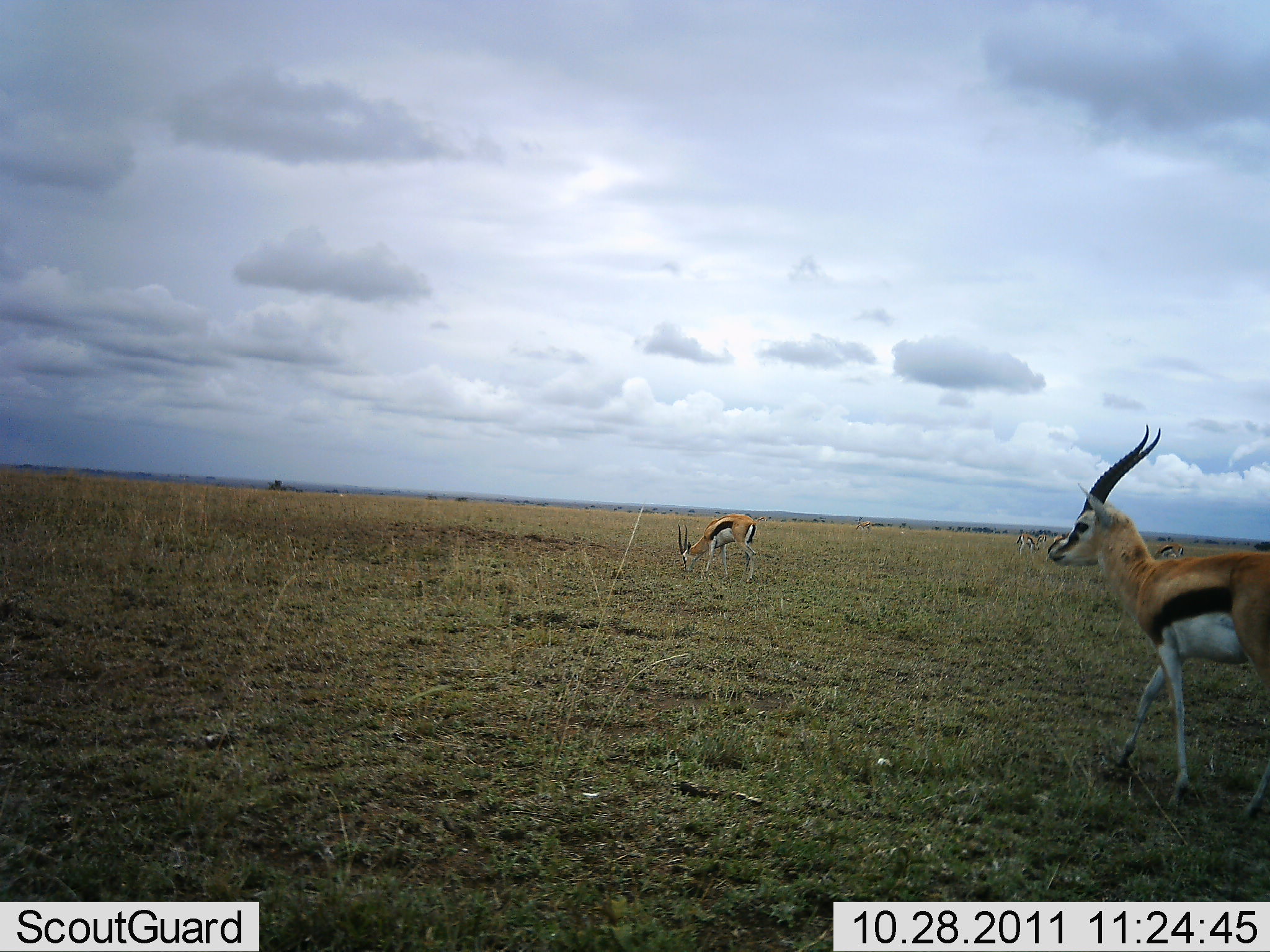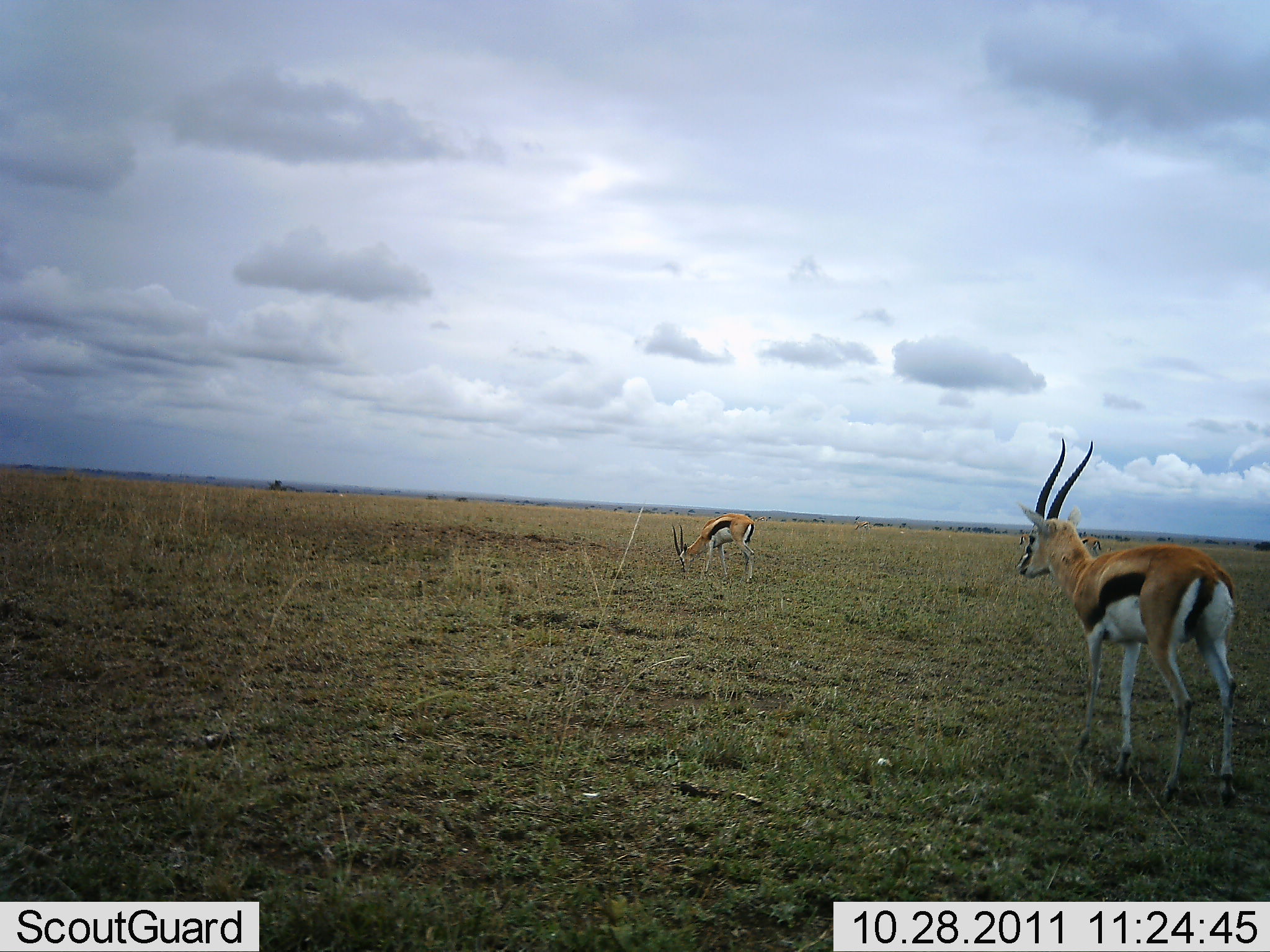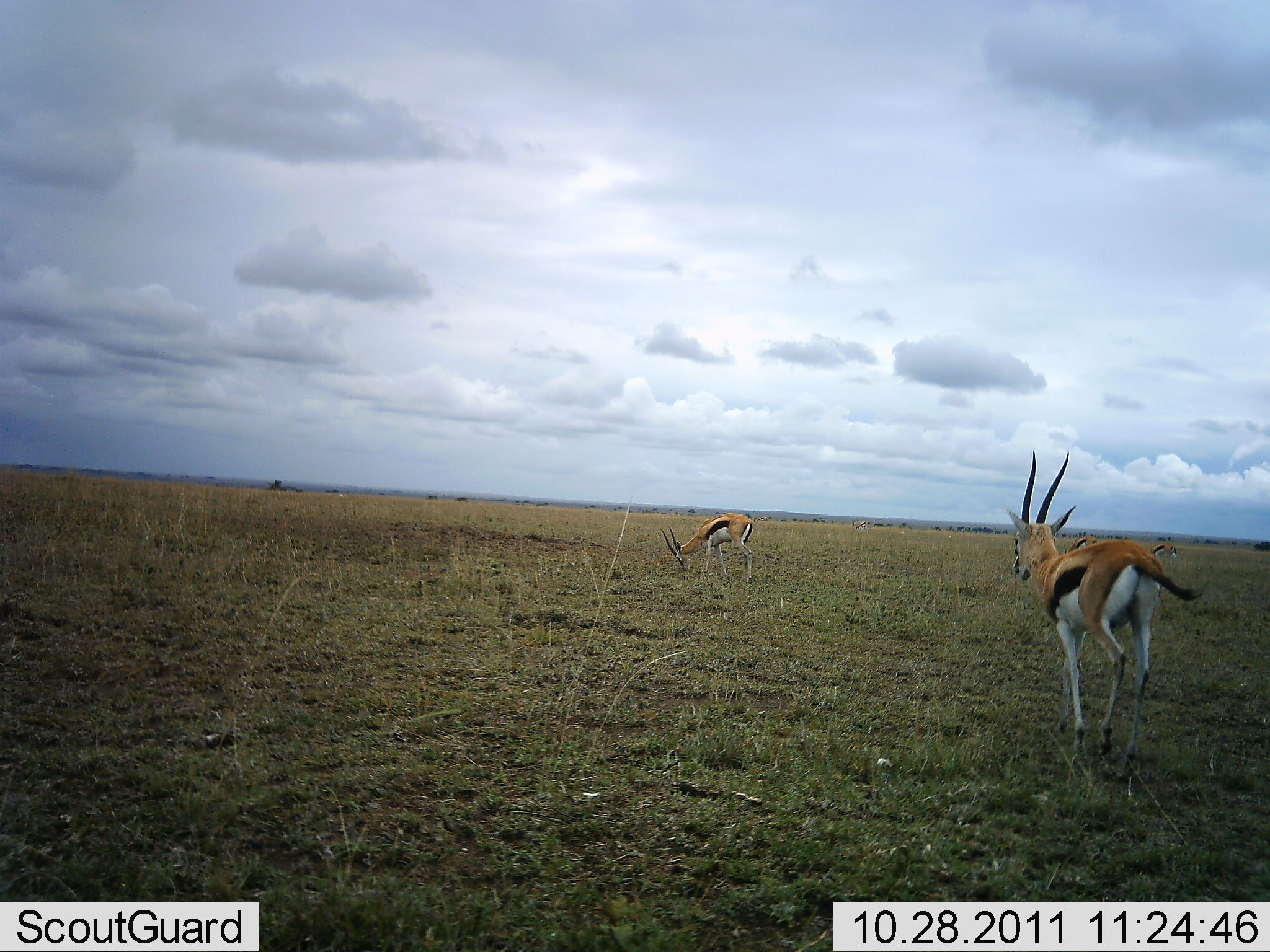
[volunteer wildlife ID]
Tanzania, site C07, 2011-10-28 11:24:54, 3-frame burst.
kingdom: Animalia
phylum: Chordata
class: Mammalia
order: Artiodactyla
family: Bovidae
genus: Eudorcas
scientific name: Eudorcas thomsonii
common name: thomson's gazelle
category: gazellethomsons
Gazellethomsons (thomson's gazelle) (Eudorcas thomsonii), count 2. Behavior (volunteer vote fractions): standing 77%, resting 0%, moving 38%, interacting 0%. Young present (vote fraction): 0%. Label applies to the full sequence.